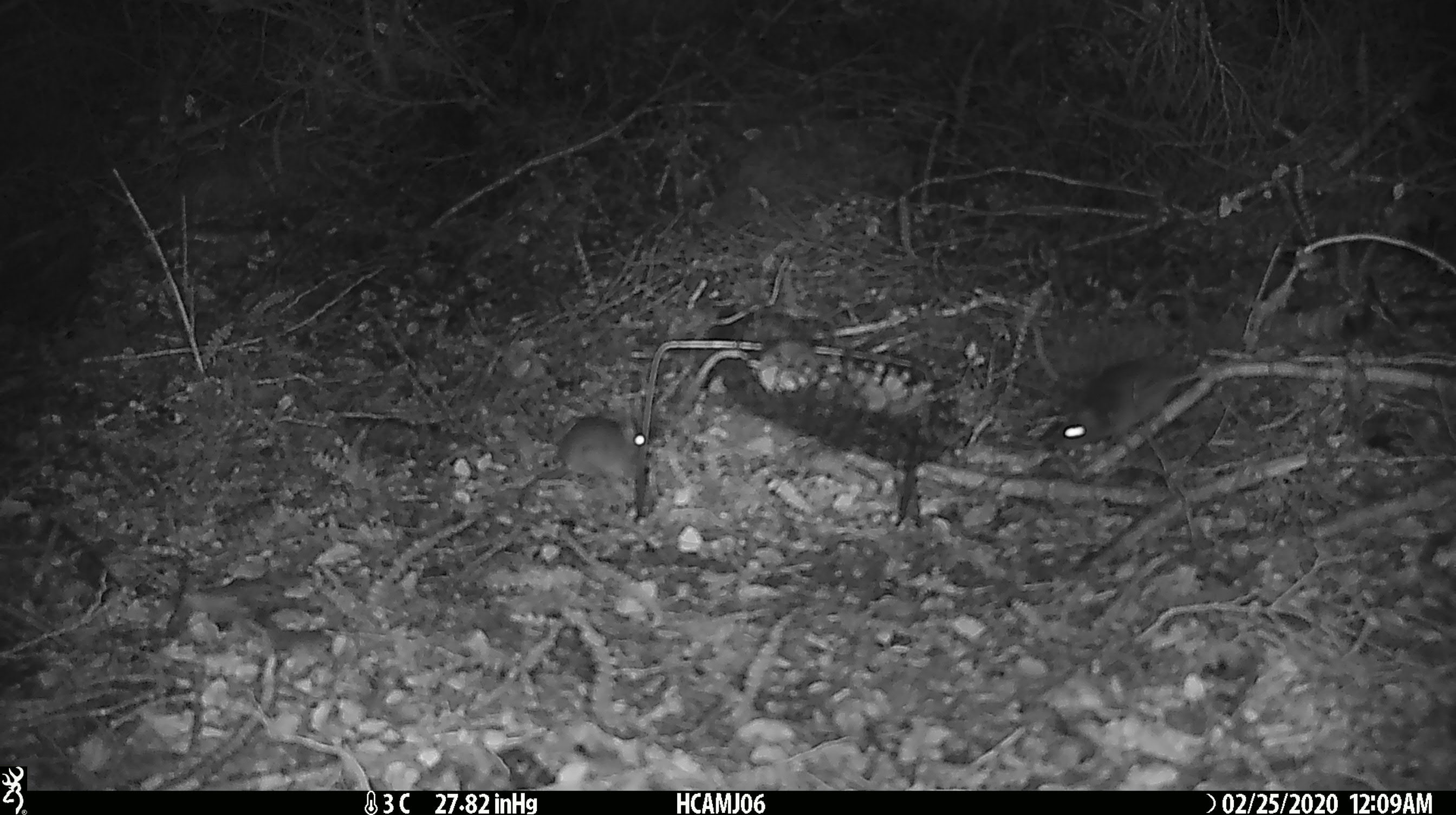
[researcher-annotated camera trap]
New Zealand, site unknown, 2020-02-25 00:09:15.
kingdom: Animalia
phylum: Chordata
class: Mammalia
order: Rodentia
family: Muridae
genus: Mus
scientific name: Mus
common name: mouse